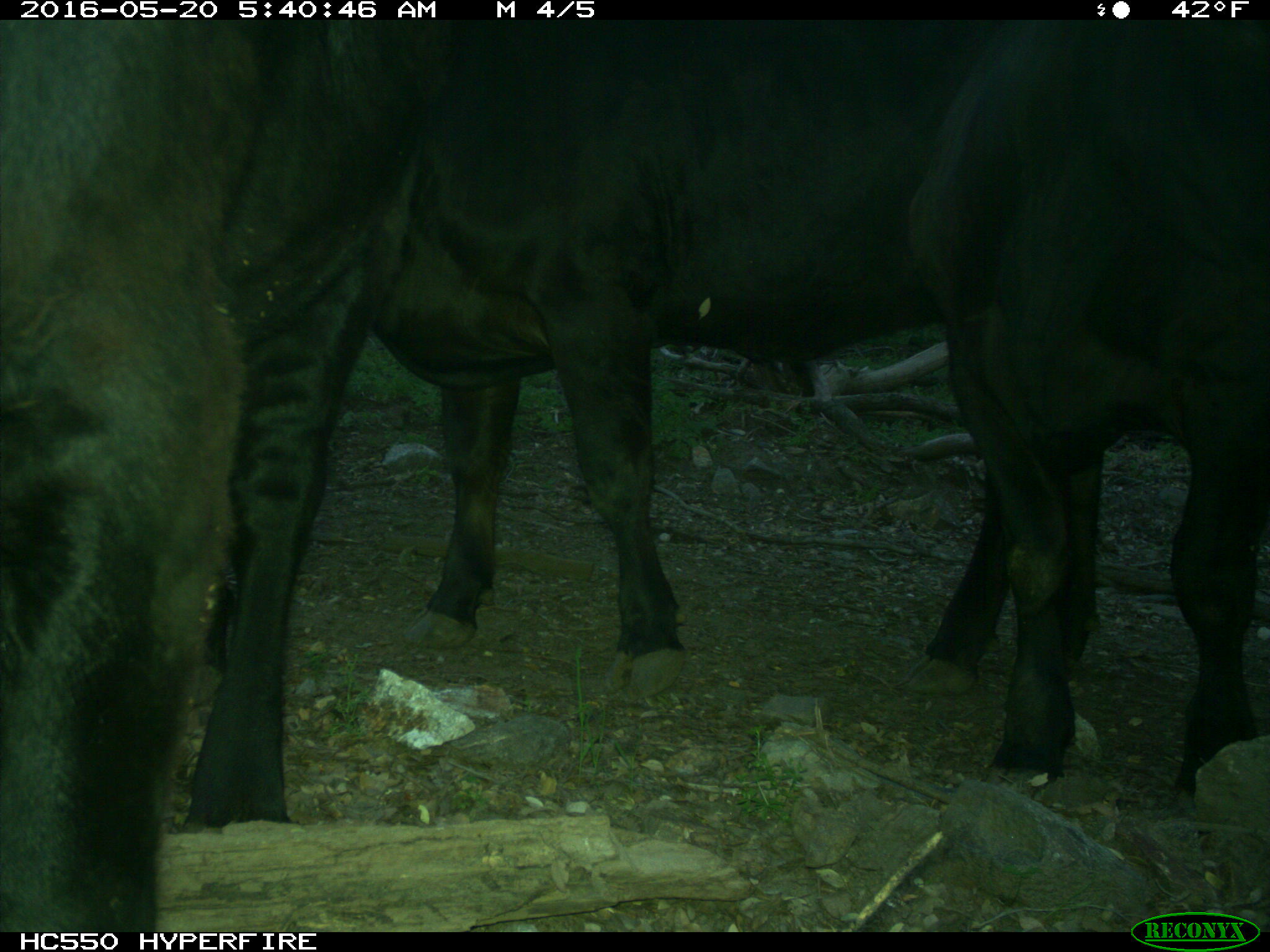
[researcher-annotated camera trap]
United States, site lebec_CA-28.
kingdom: Animalia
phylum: Chordata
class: Mammalia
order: Artiodactyla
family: Bovidae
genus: Bos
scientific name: Bos taurus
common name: domestic cow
Bos taurus (domestic cow).